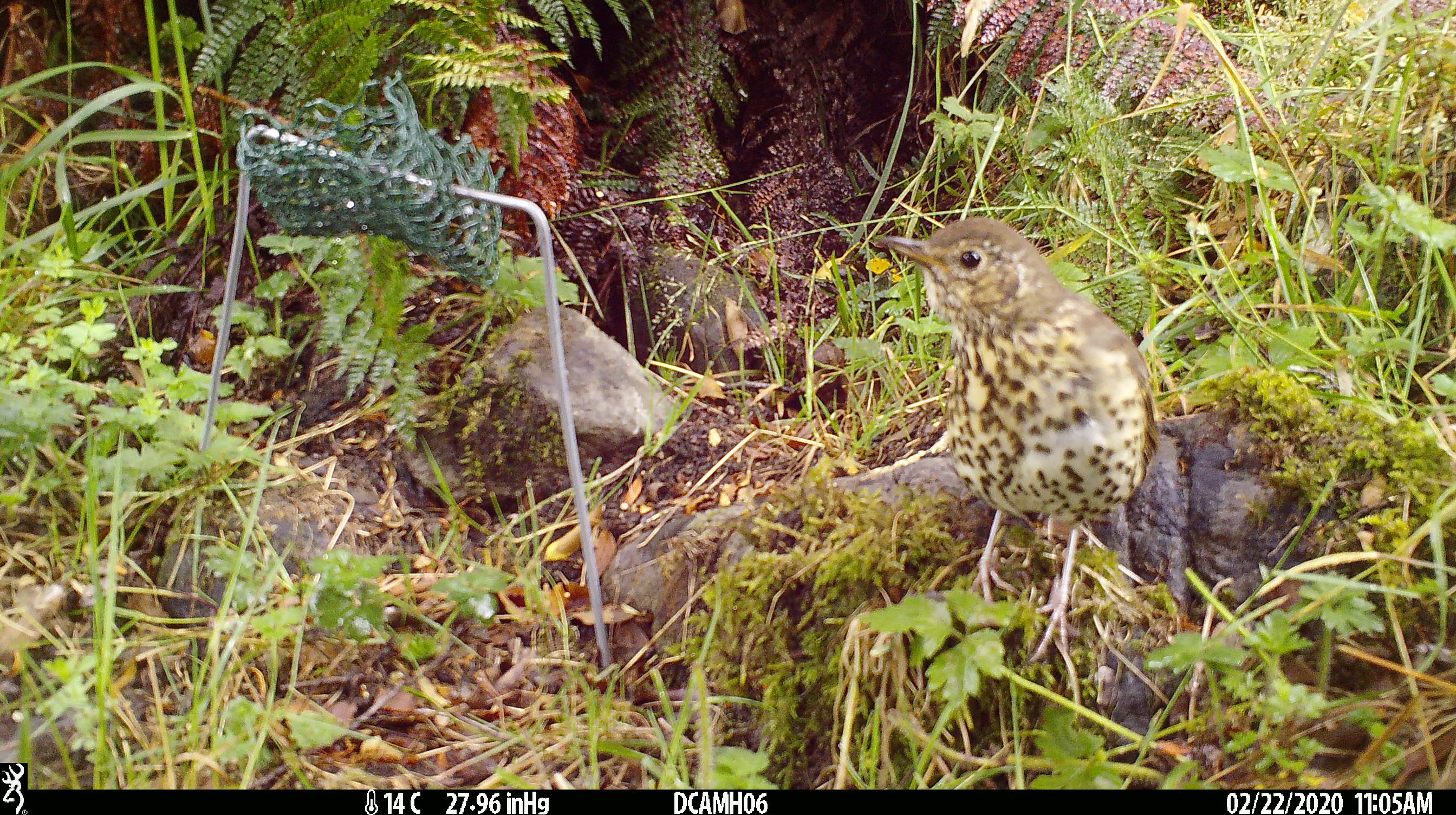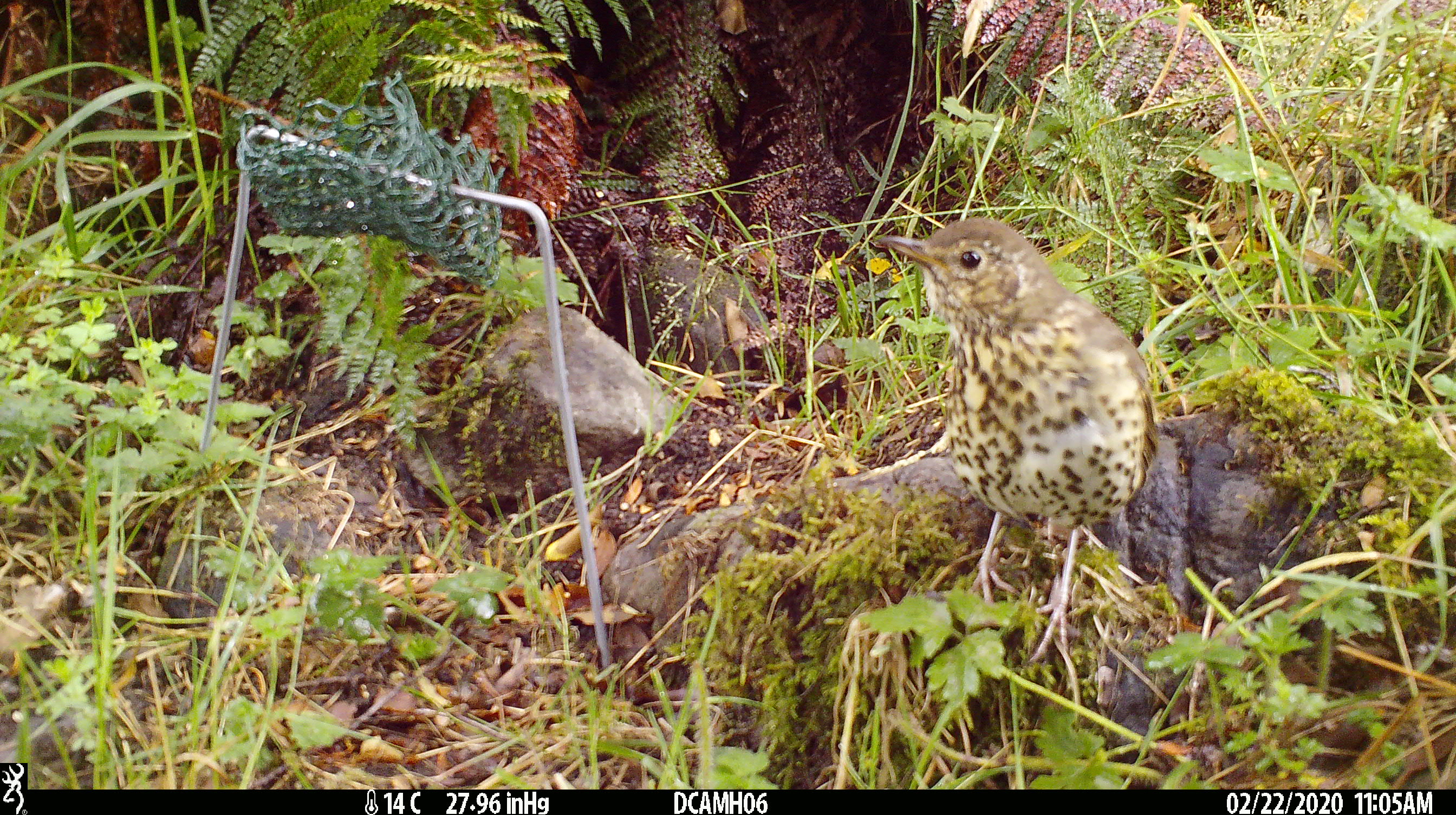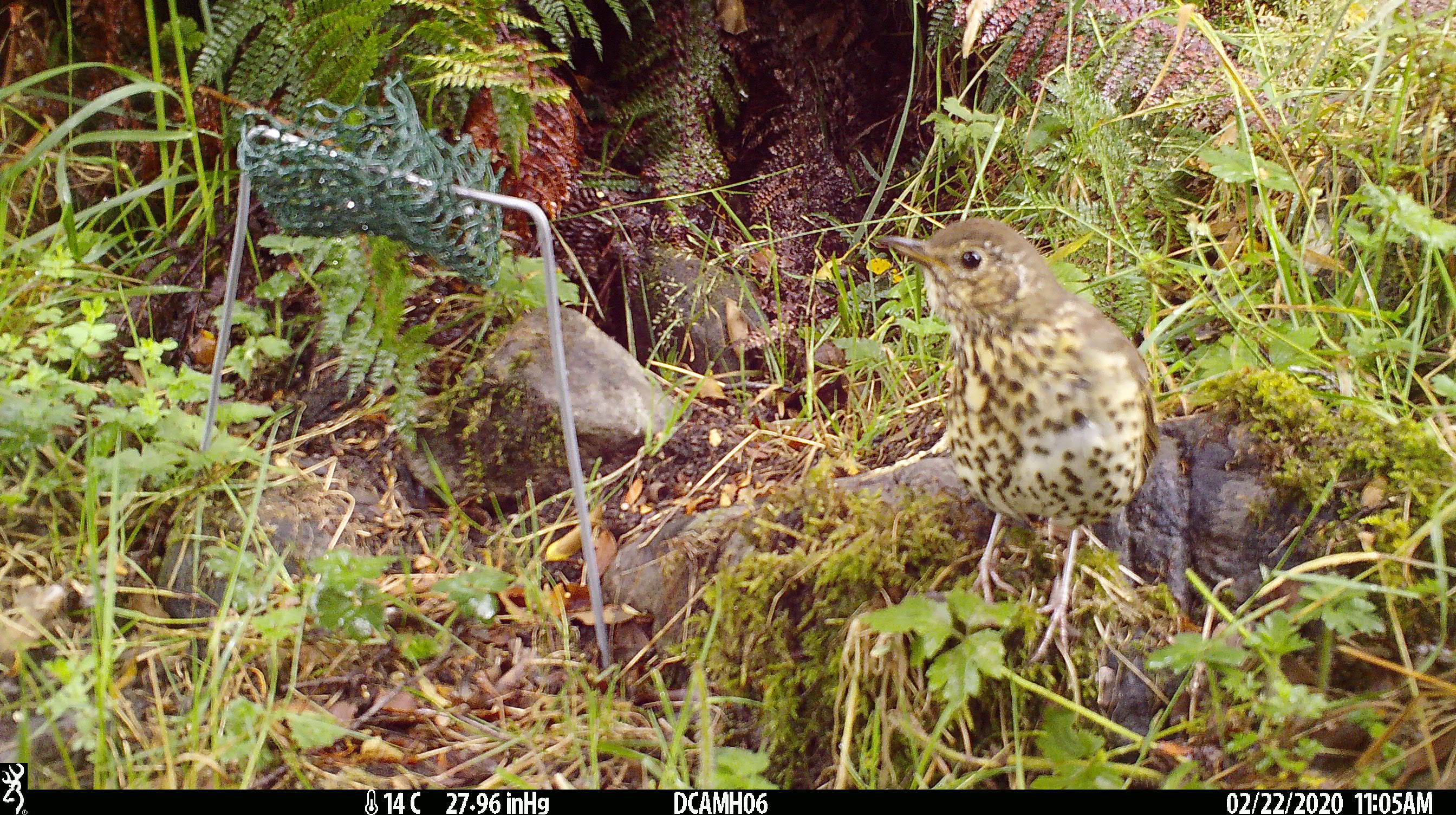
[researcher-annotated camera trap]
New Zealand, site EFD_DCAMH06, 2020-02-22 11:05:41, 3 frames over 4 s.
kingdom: Animalia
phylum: Chordata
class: Aves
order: Passeriformes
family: Turdidae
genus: Turdus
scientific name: Turdus philomelos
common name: song thrush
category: thrush